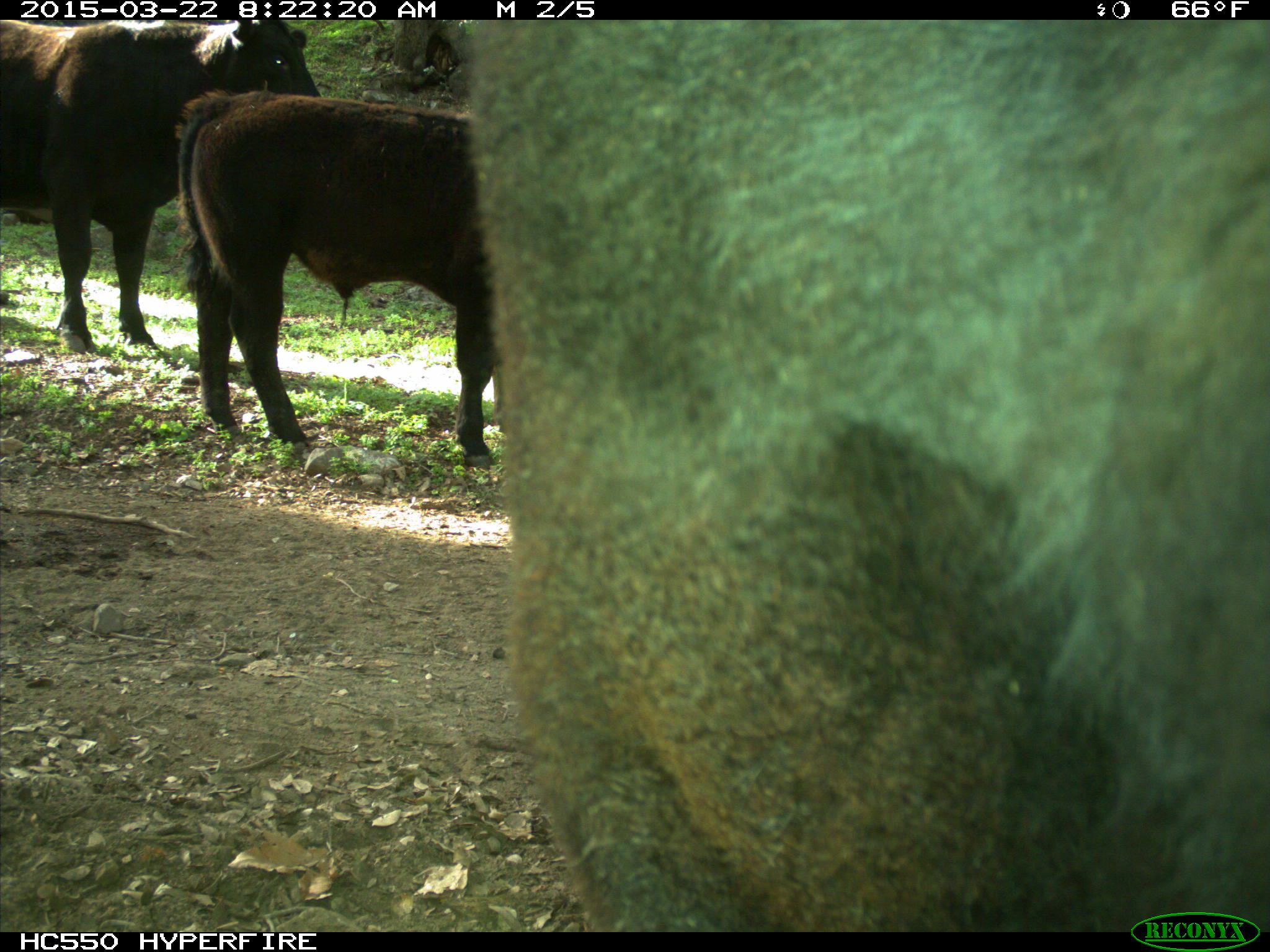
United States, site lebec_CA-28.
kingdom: Animalia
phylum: Chordata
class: Mammalia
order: Artiodactyla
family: Bovidae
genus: Bos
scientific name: Bos taurus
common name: domestic cow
Bos taurus (domestic cow).